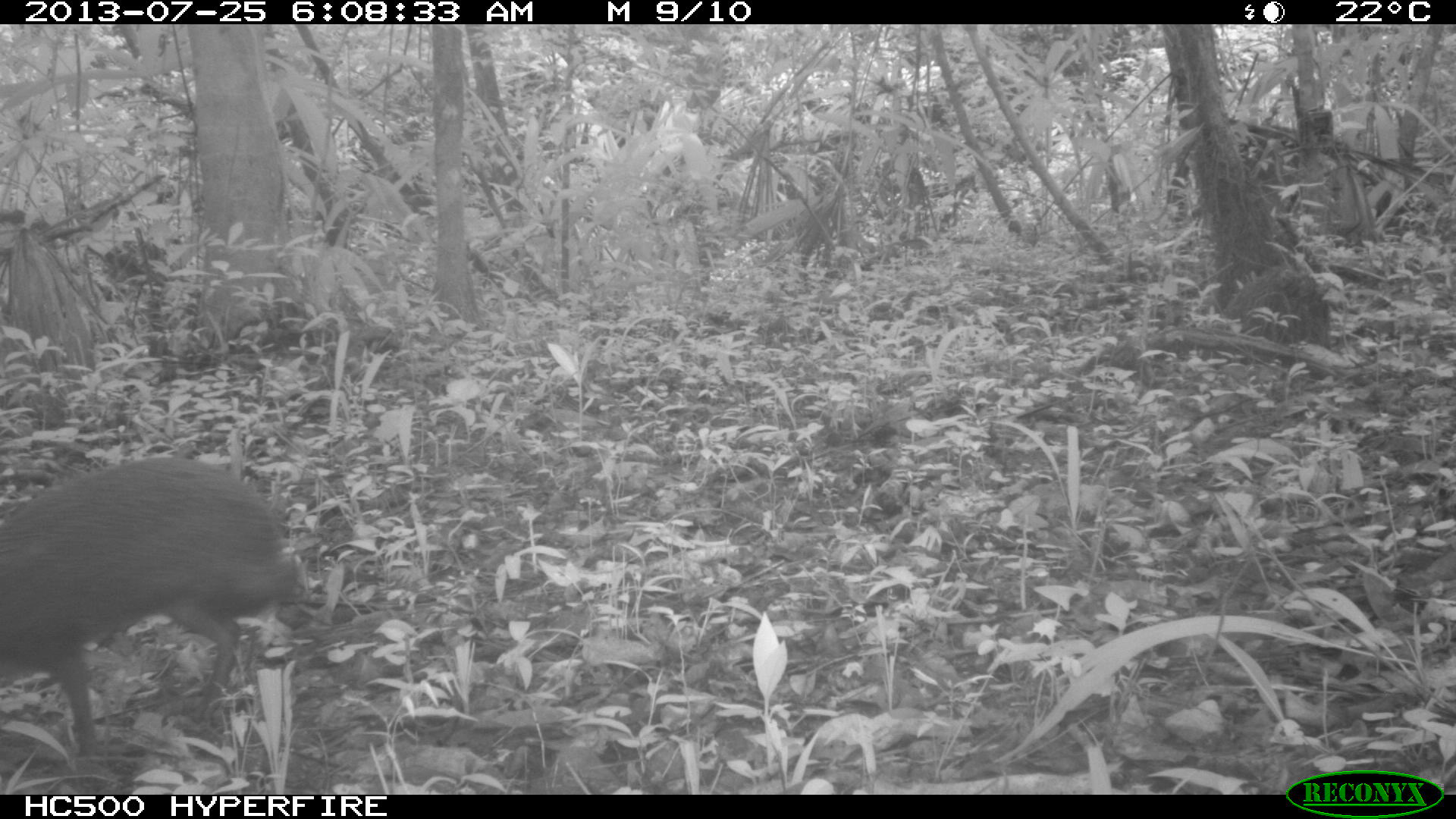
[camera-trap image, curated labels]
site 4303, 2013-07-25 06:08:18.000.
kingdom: Animalia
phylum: Chordata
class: Mammalia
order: Rodentia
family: Dasyproctidae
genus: Dasyprocta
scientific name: Dasyprocta punctata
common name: central american agouti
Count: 1.